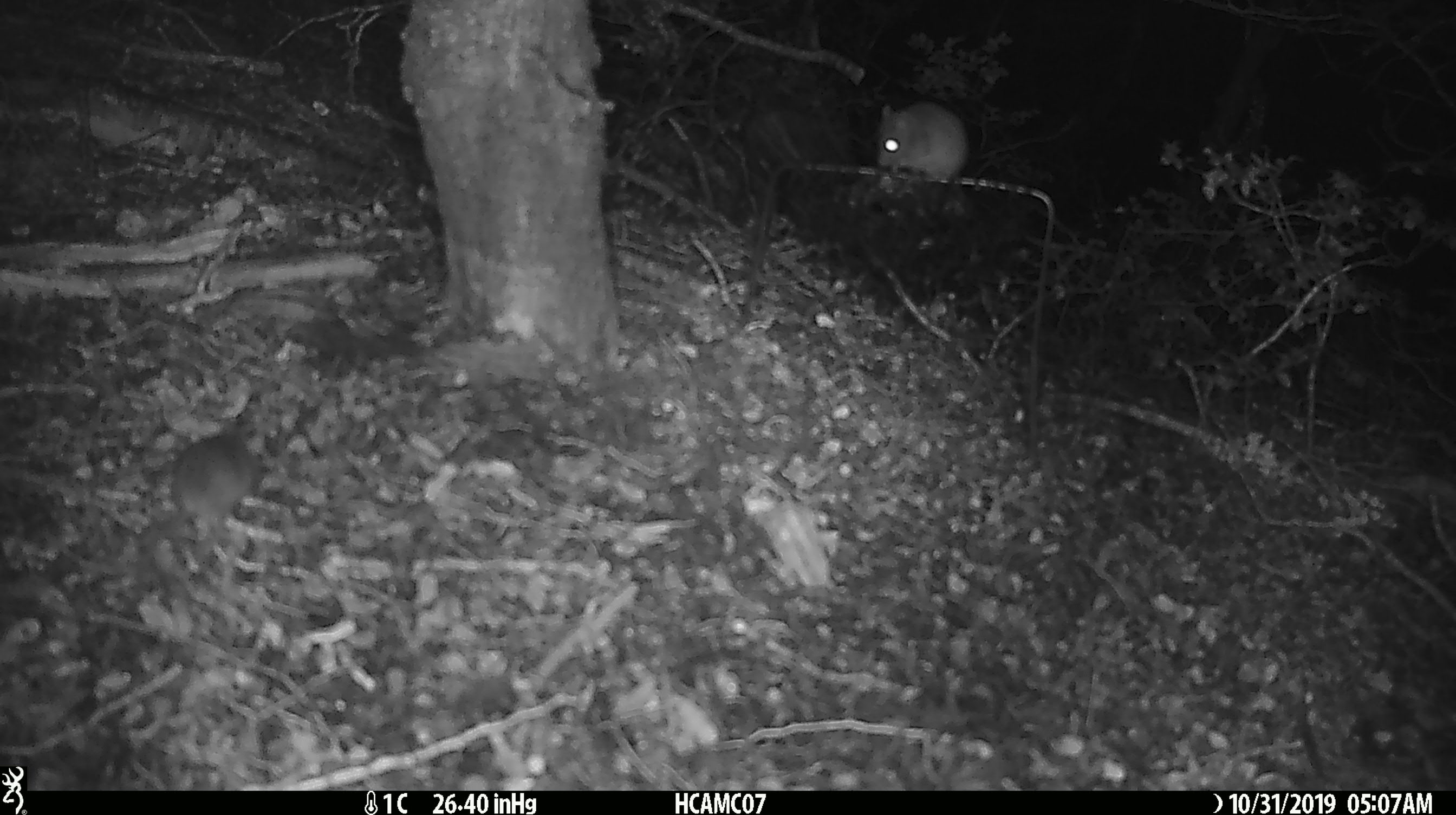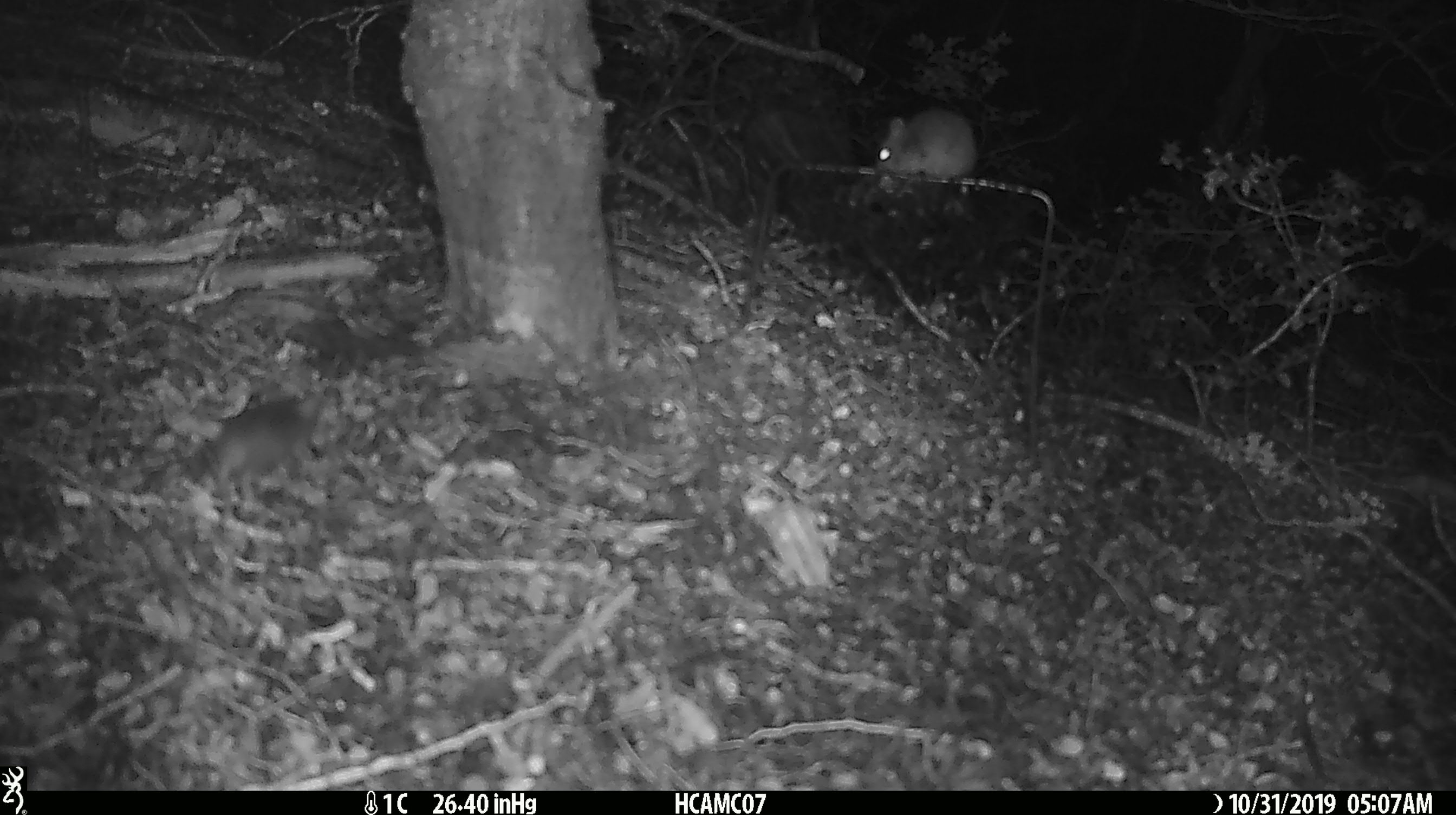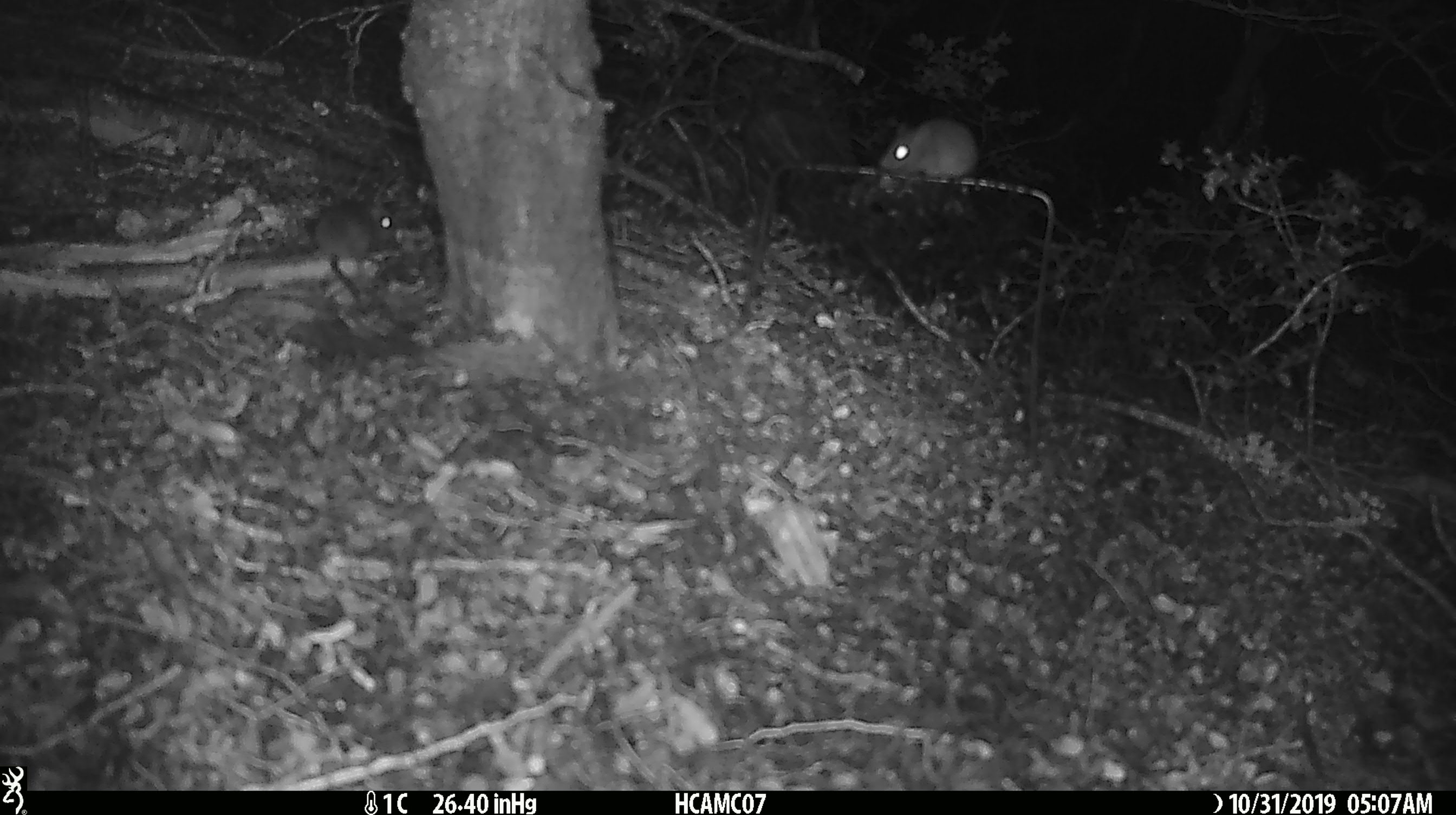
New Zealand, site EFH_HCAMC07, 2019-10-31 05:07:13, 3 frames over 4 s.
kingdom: Animalia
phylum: Chordata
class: Mammalia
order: Rodentia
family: Muridae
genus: Mus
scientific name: Mus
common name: mouse